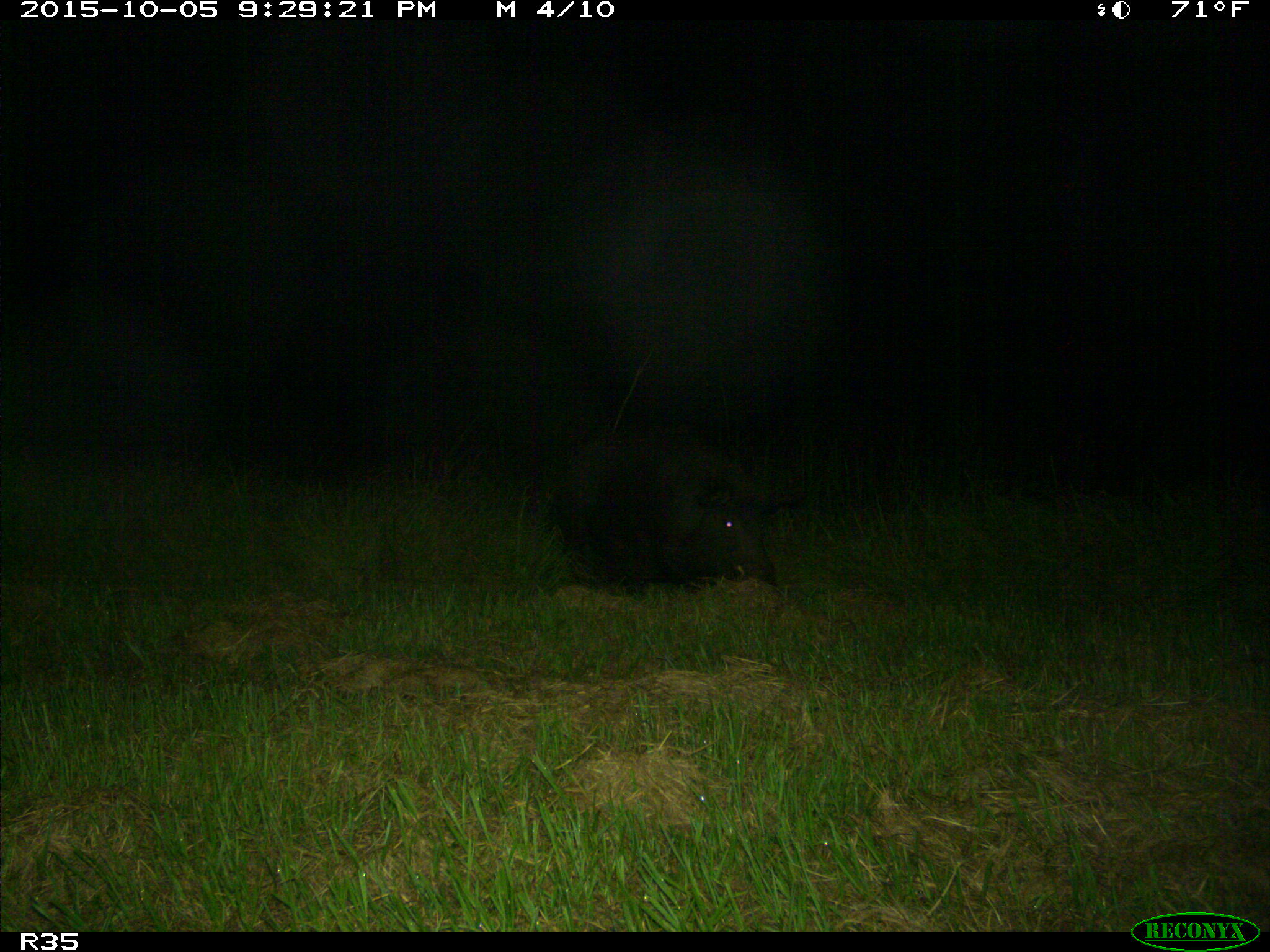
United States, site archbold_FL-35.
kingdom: Animalia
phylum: Chordata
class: Mammalia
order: Artiodactyla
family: Suidae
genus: Sus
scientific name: Sus scrofa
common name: wild boar